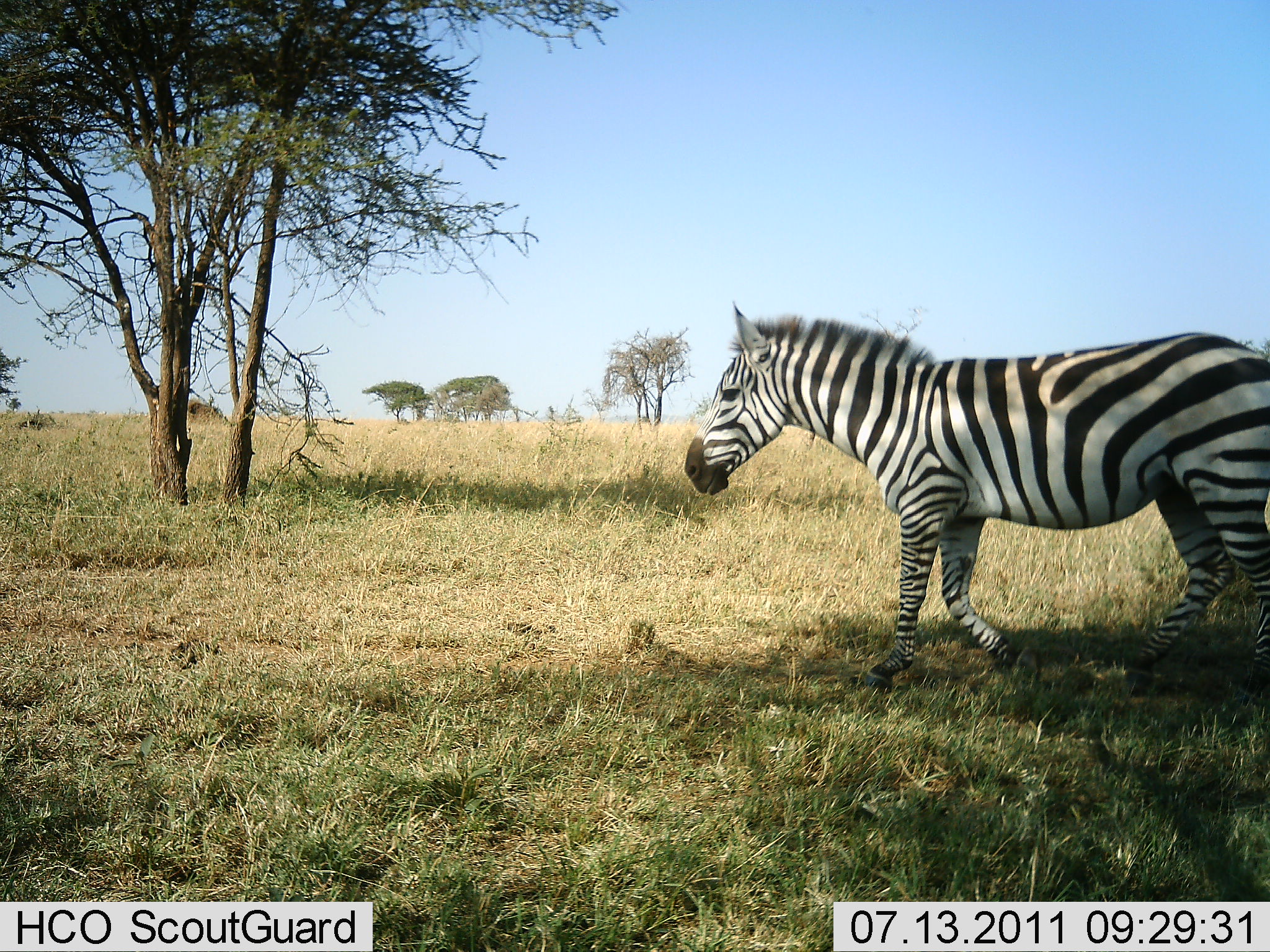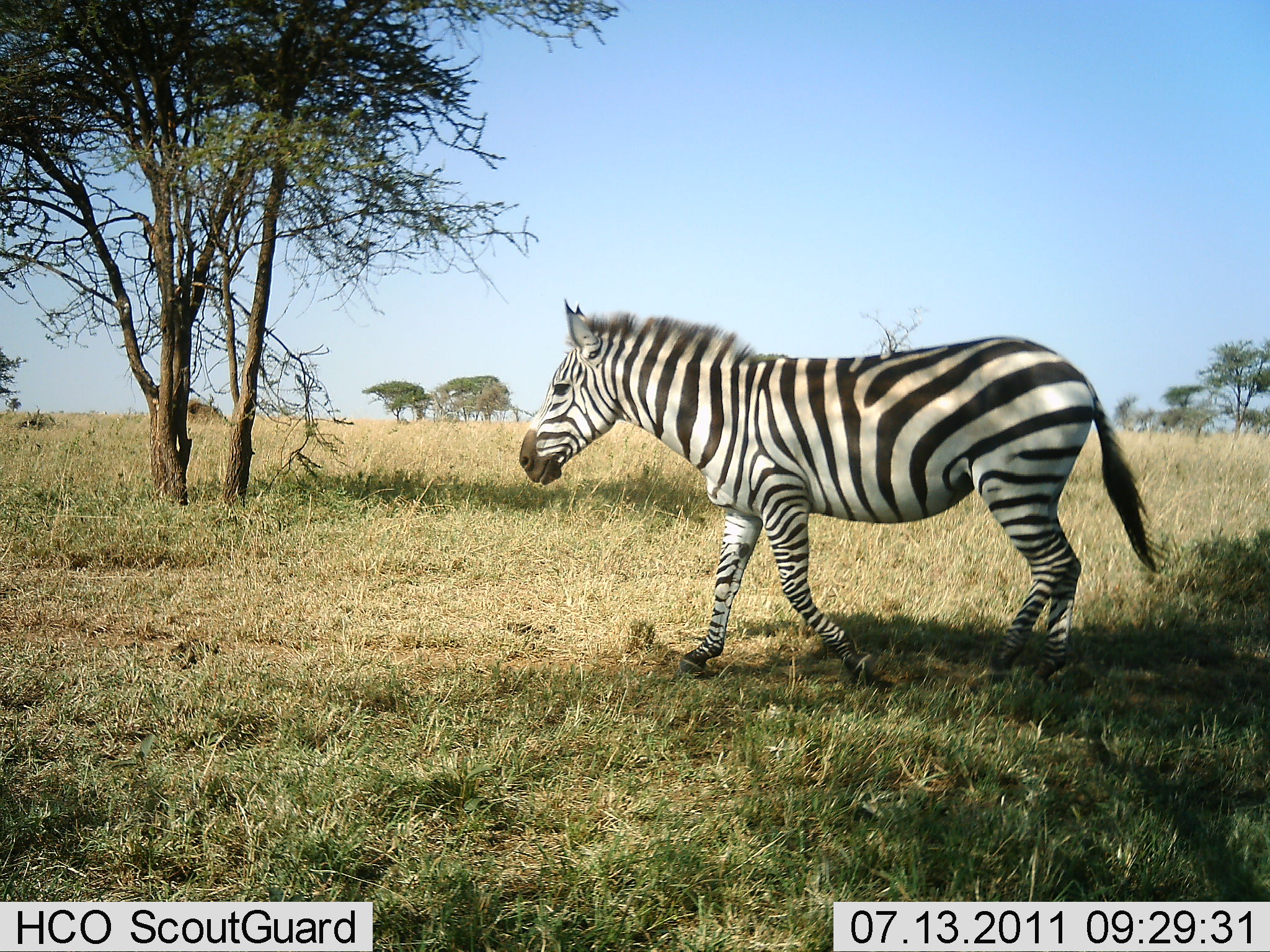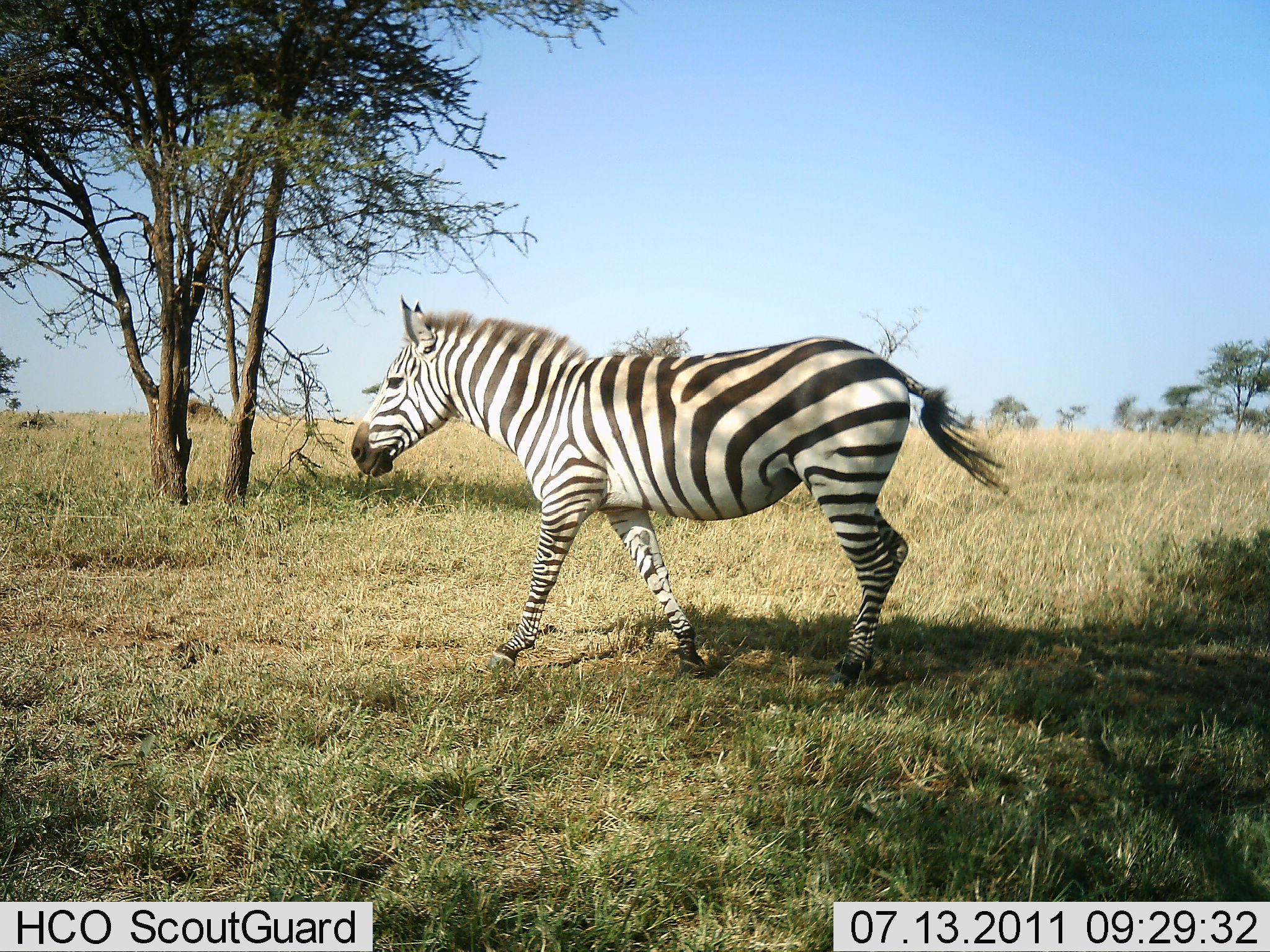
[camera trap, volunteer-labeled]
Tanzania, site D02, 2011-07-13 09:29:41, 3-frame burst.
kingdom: Animalia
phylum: Chordata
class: Mammalia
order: Perissodactyla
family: Equidae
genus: Equus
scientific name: Equus quagga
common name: plains zebra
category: zebra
Zebra (plains zebra) (Equus quagga), count 1. Behavior (volunteer vote fractions): standing 7%, resting 0%, moving 100%, interacting 0%. Young present (vote fraction): 0%. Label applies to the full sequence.